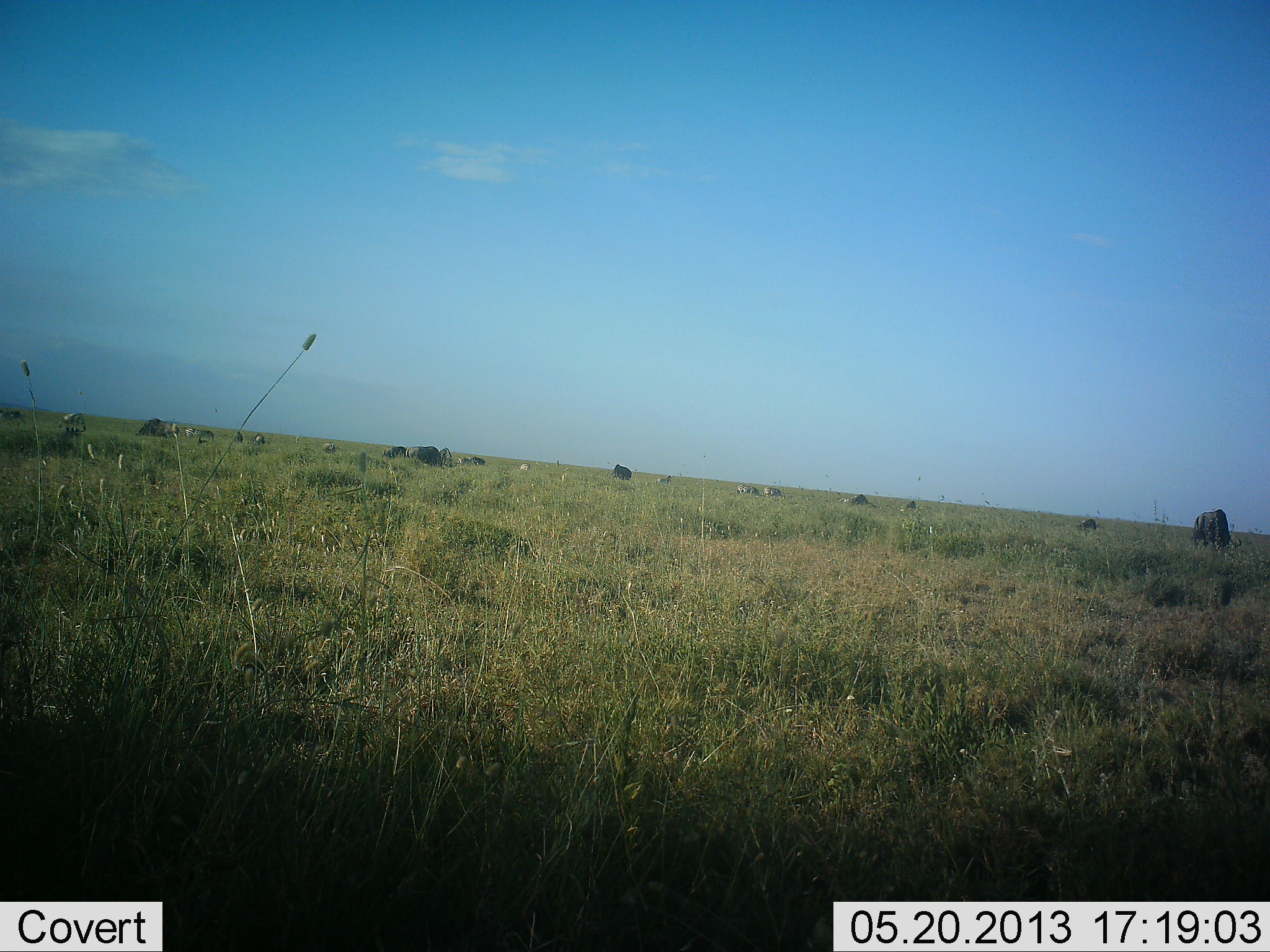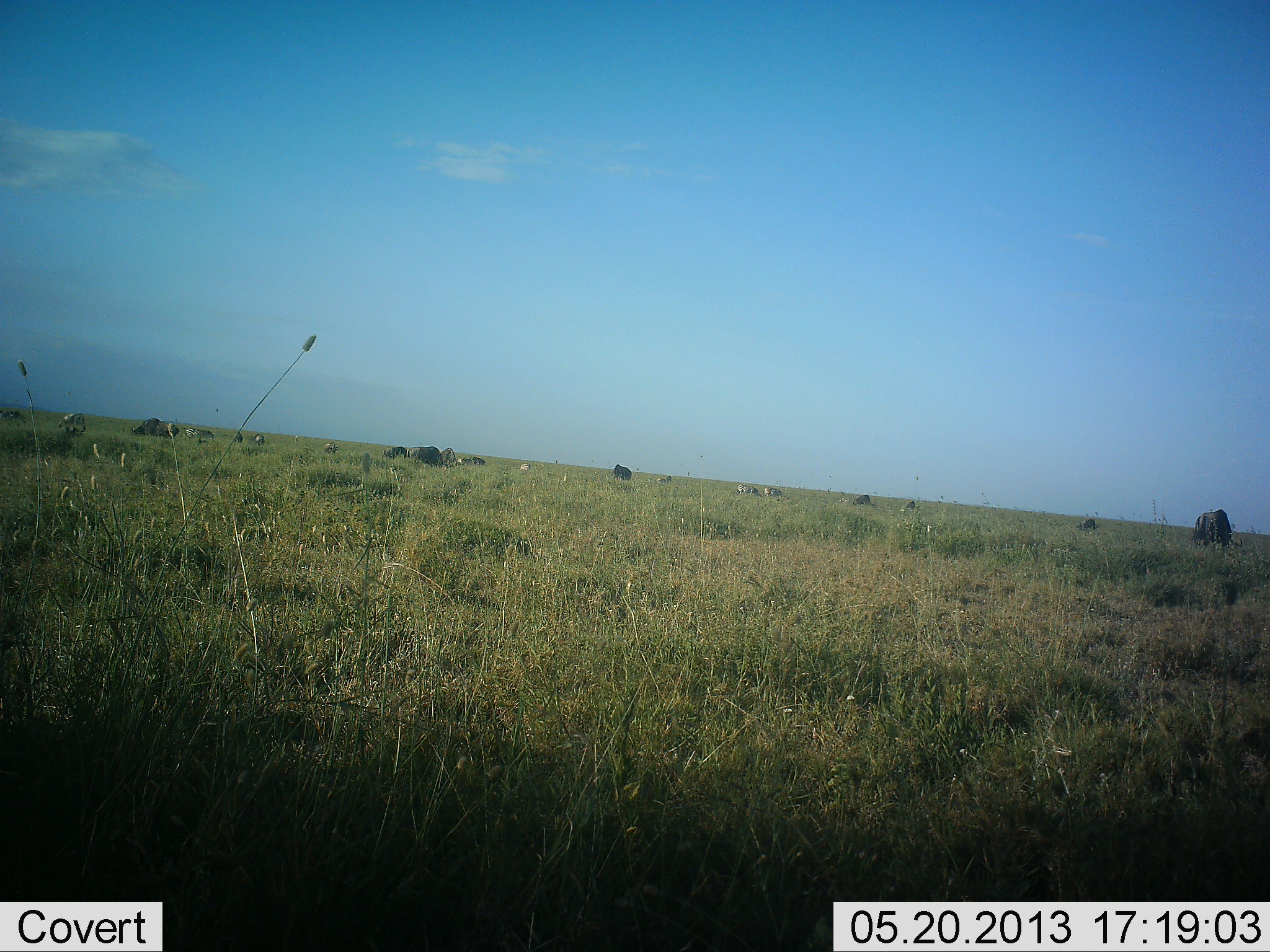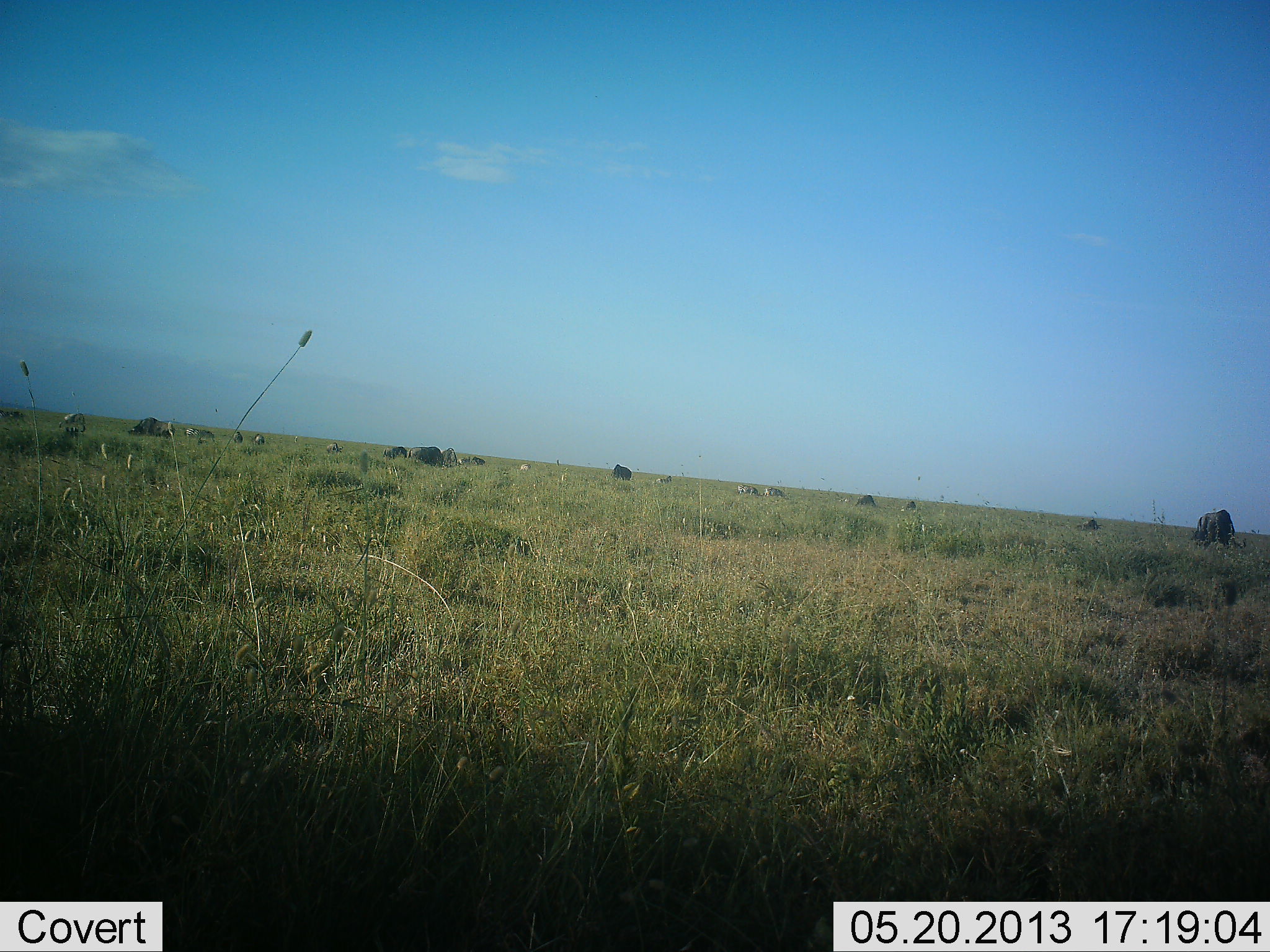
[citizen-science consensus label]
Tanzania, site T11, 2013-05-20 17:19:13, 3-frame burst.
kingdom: Animalia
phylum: Chordata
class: Mammalia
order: Artiodactyla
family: Bovidae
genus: Connochaetes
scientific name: Connochaetes taurinus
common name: blue wildebeest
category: wildebeest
Wildebeest (blue wildebeest) (Connochaetes taurinus), count 11-50. Behavior (volunteer vote fractions): standing 64%, resting 9%, moving 18%, interacting 0%. Young present (vote fraction): 0%. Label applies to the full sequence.